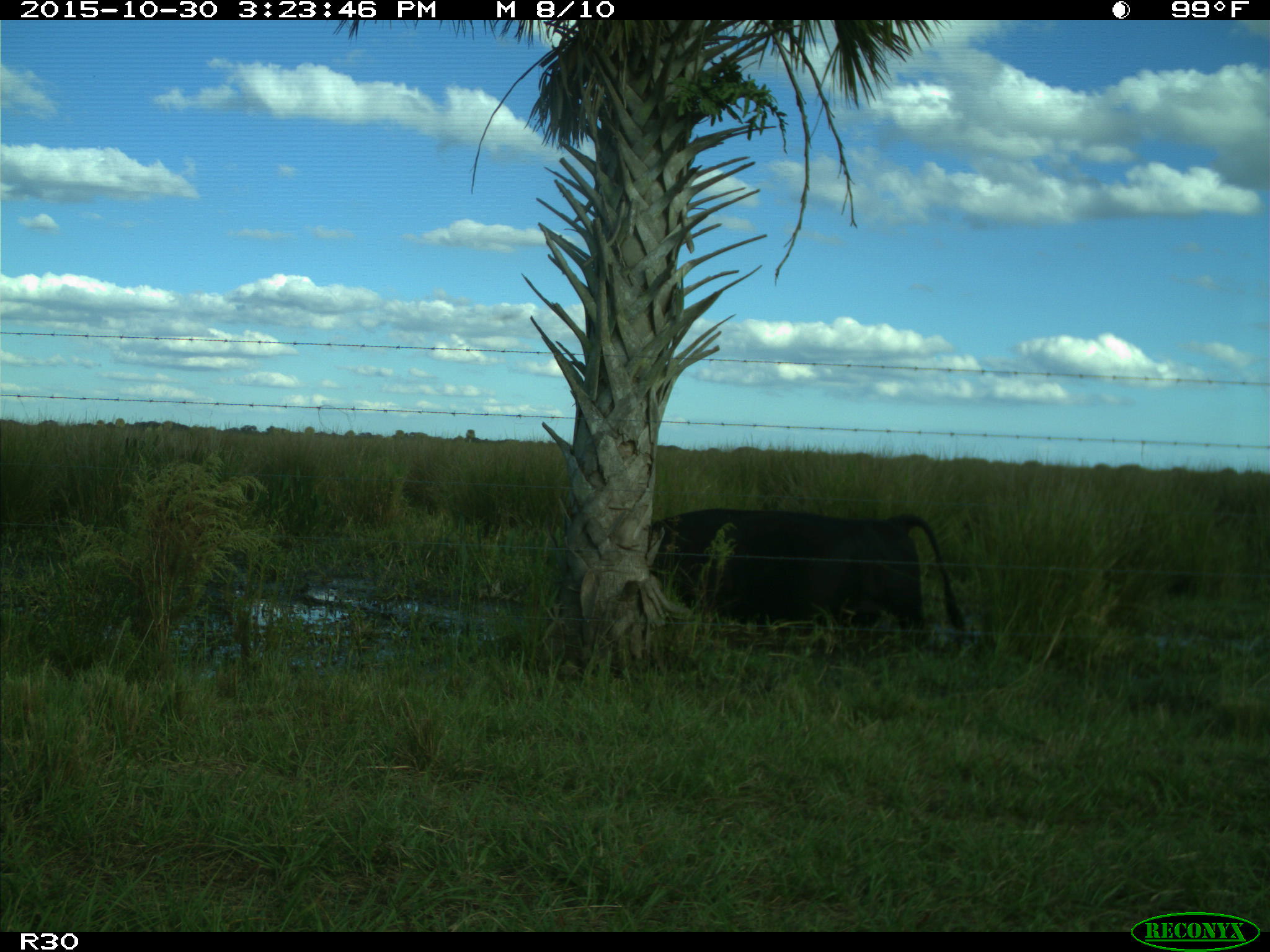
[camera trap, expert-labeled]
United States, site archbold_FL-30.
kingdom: Animalia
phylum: Chordata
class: Mammalia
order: Artiodactyla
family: Bovidae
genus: Bos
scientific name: Bos taurus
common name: domestic cow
Bos taurus (domestic cow).